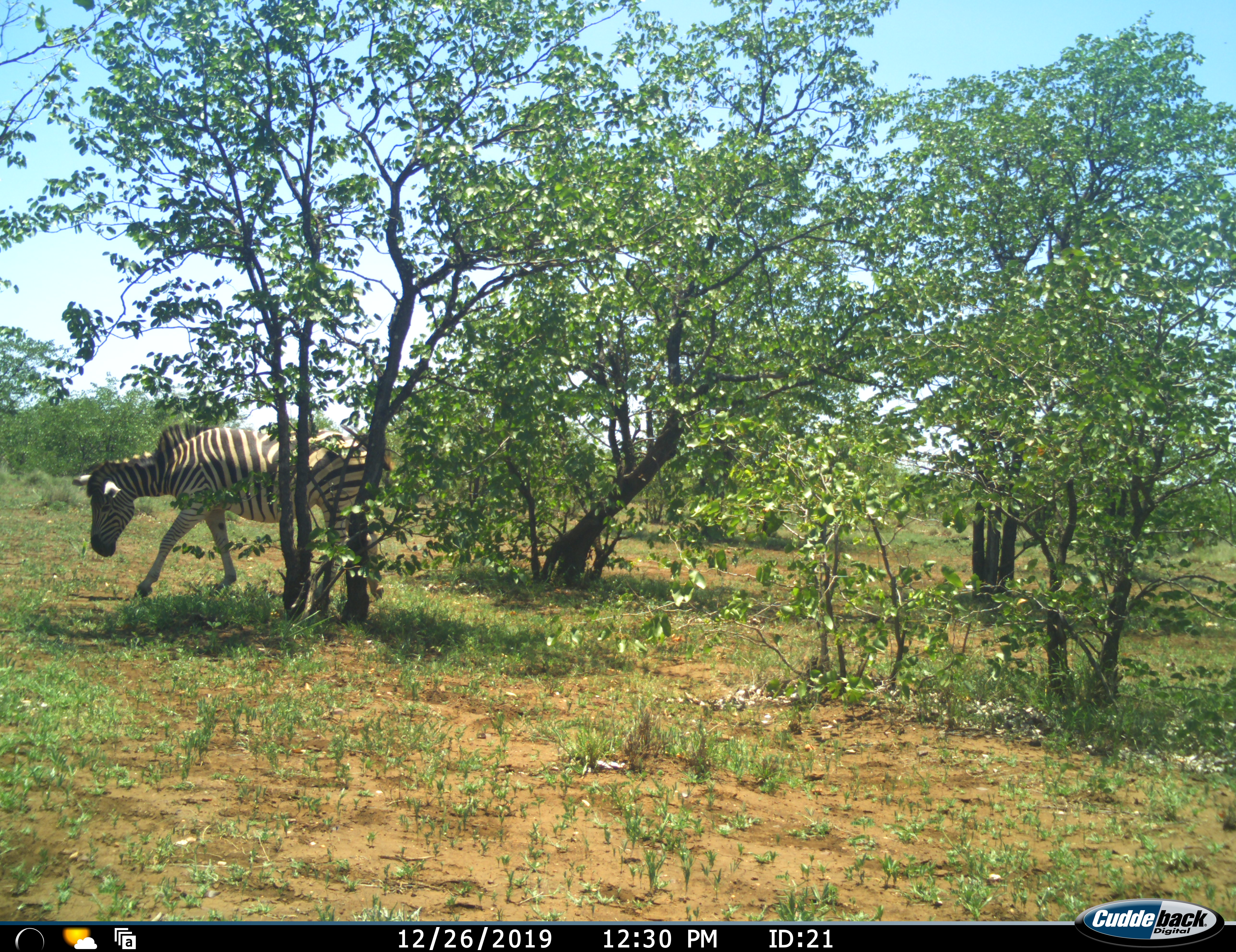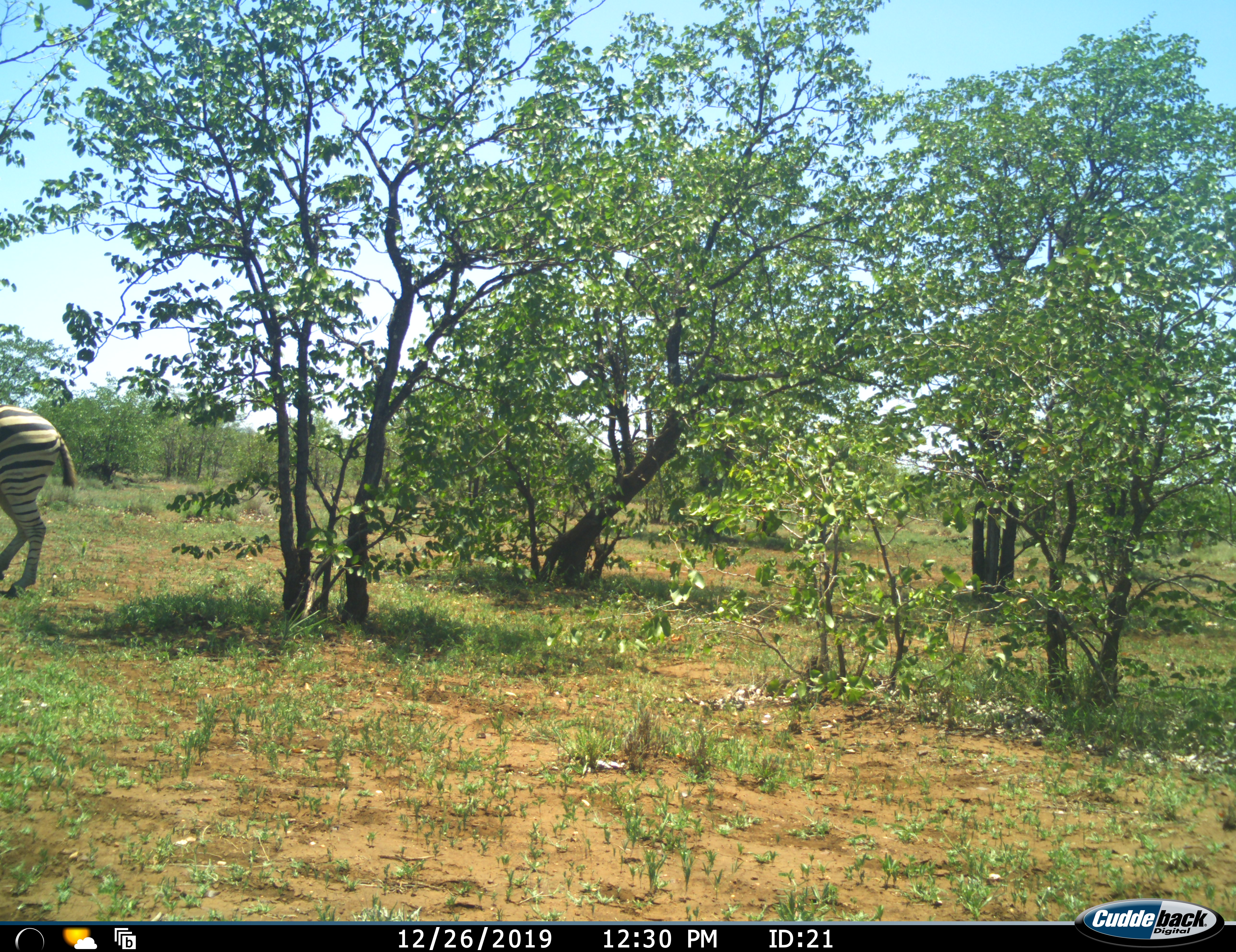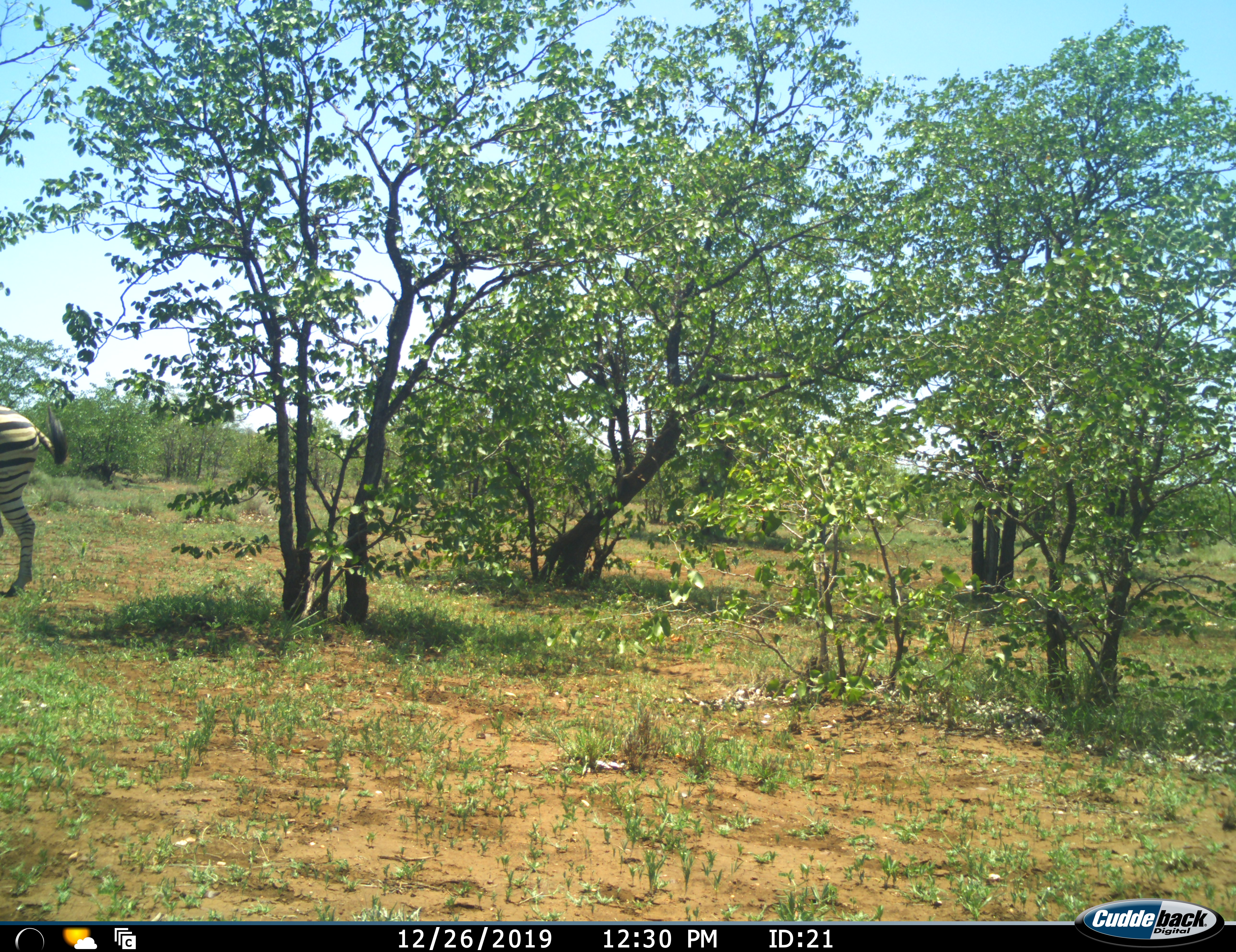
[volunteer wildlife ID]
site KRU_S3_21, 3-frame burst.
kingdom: Animalia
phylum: Chordata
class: Mammalia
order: Perissodactyla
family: Equidae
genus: Equus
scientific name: Equus quagga burchellii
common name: burchell's zebra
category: zebraburchells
Zebraburchells (burchell's zebra) (Equus quagga burchellii), count 1. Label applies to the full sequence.